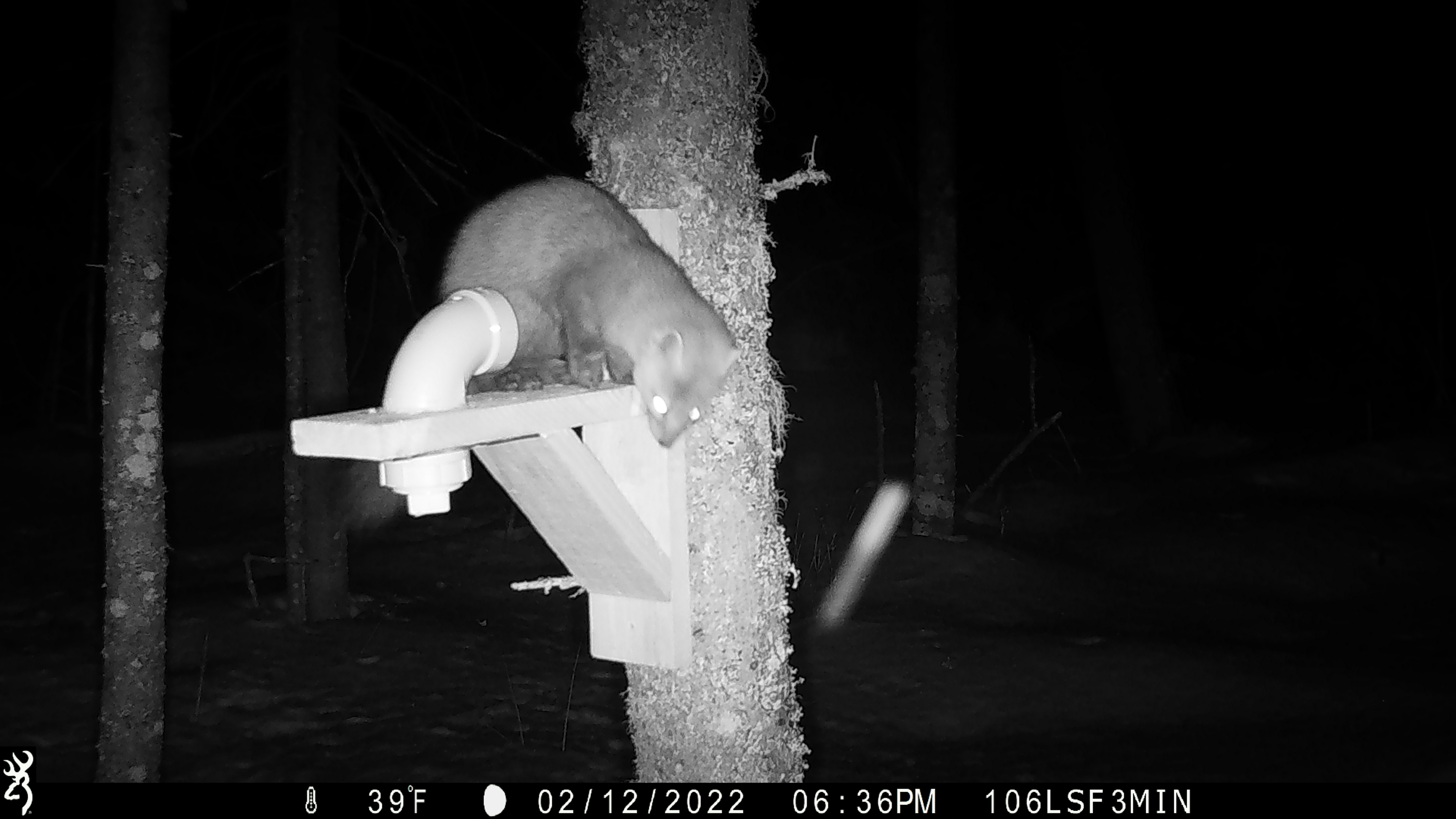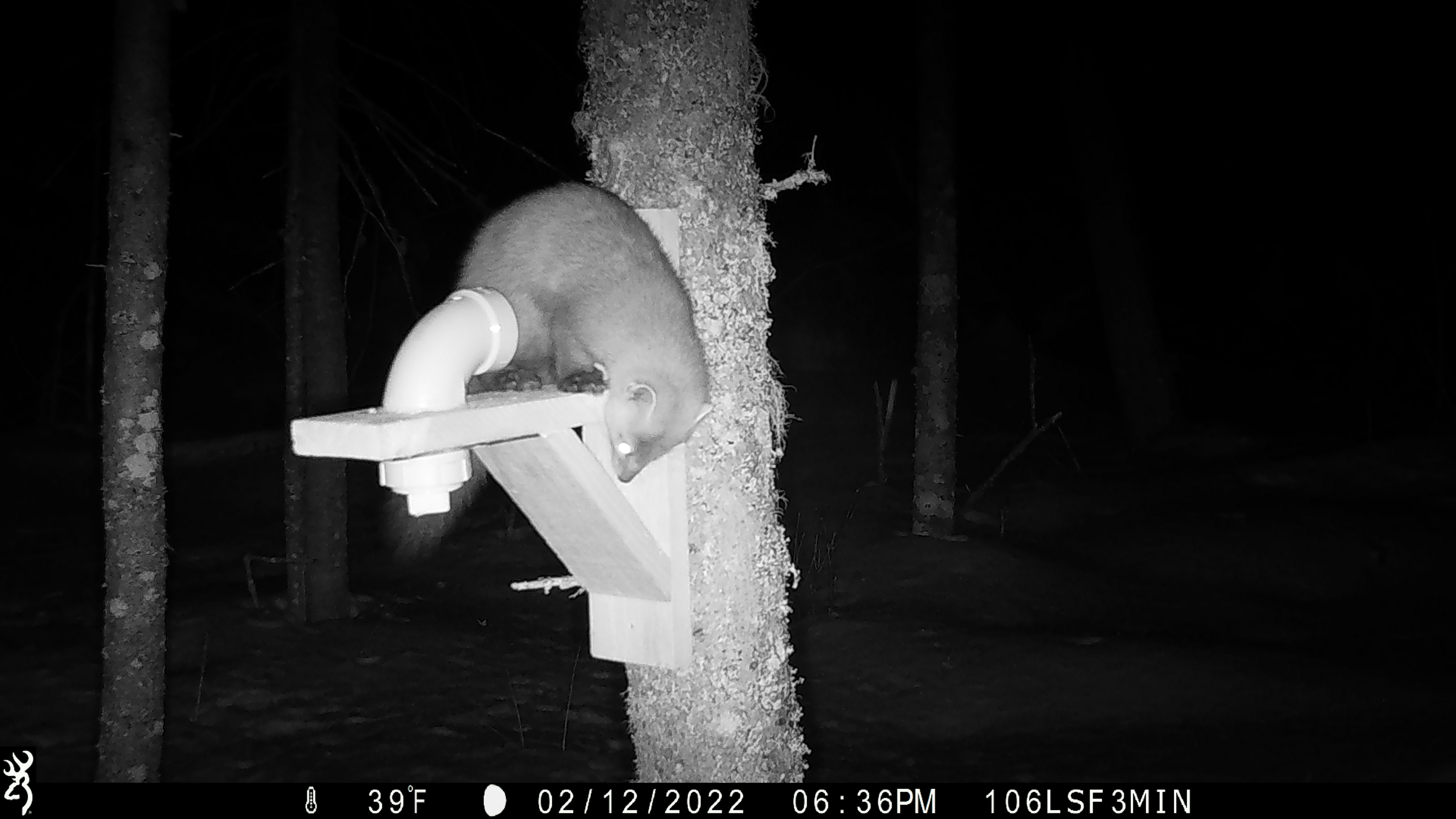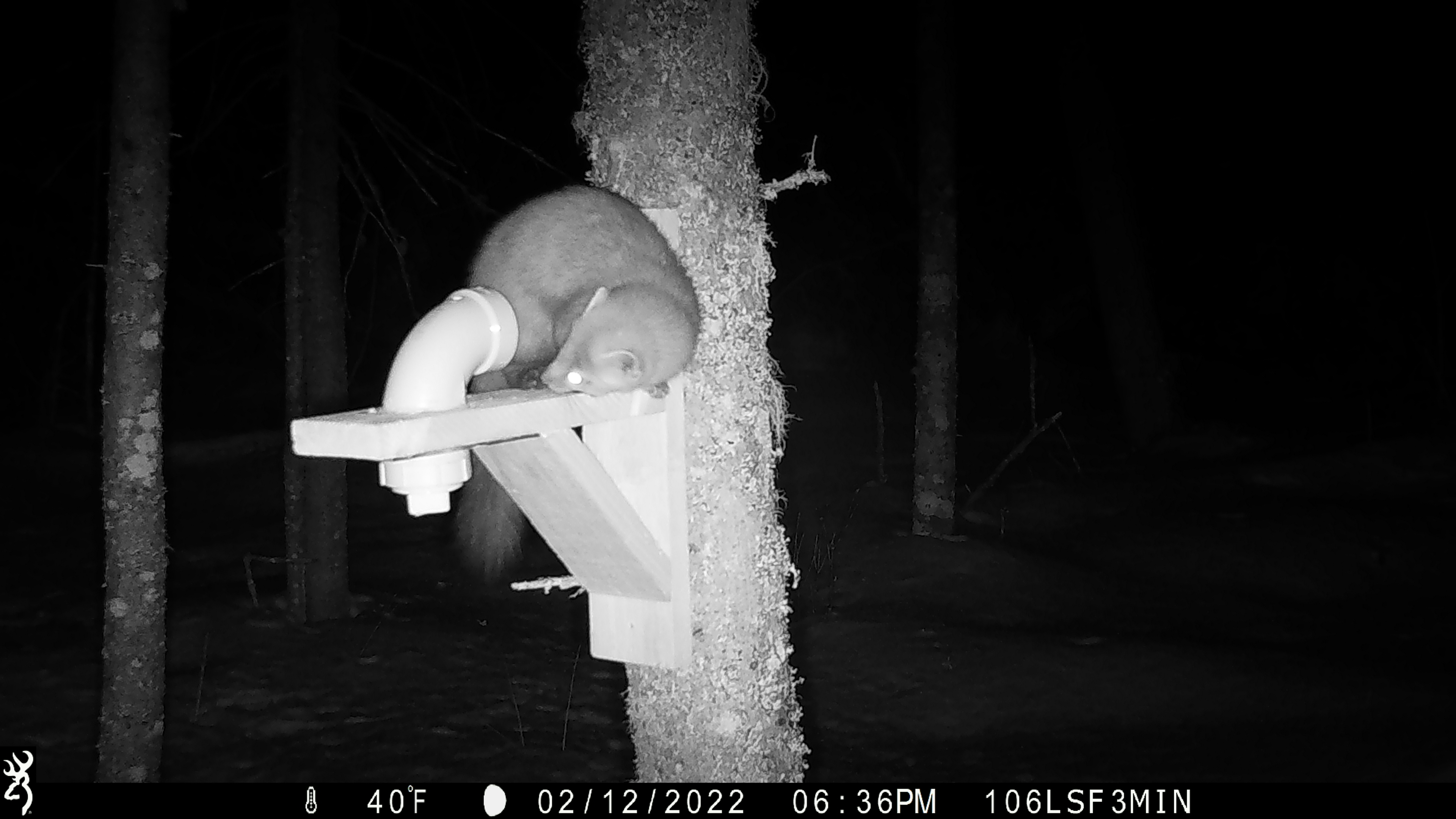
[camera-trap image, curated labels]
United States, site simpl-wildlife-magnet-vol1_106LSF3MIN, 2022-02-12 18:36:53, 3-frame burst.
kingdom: Animalia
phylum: Chordata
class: Mammalia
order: Carnivora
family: Mustelidae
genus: Martes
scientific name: Martes americana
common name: american marten